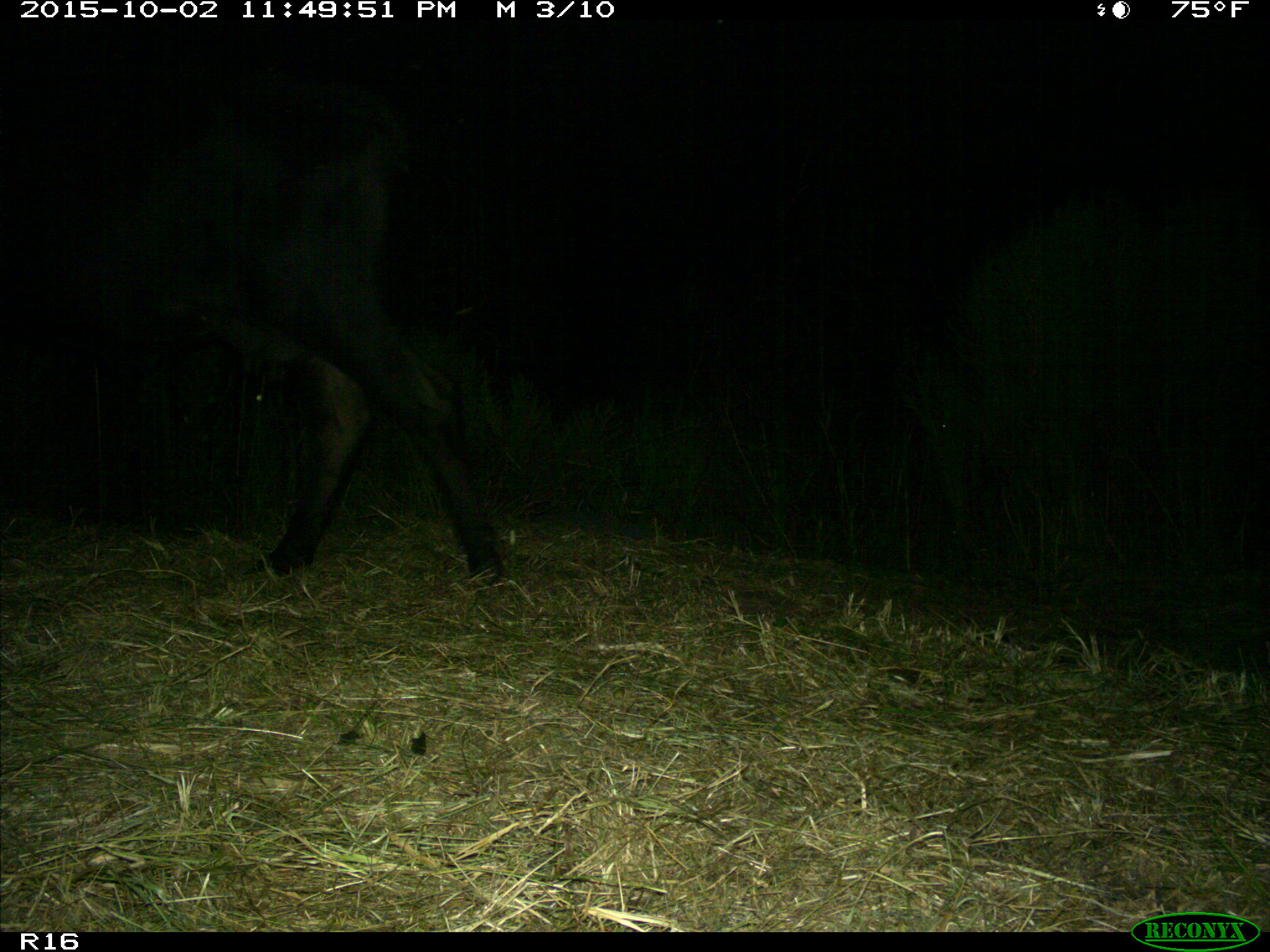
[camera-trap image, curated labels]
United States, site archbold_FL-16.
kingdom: Animalia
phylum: Chordata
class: Mammalia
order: Artiodactyla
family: Bovidae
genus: Bos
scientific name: Bos taurus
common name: domestic cow